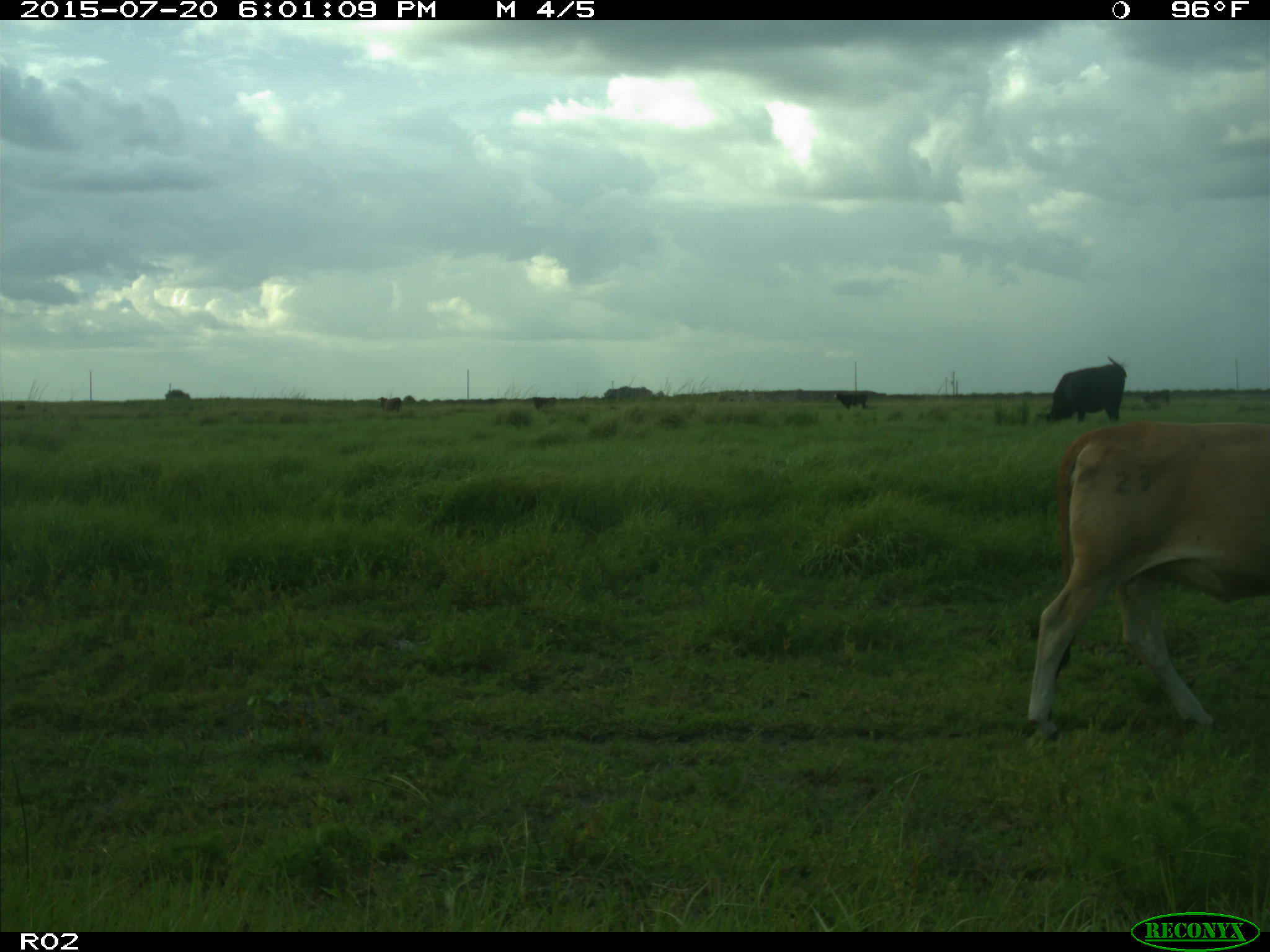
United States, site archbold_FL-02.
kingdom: Animalia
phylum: Chordata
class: Mammalia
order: Artiodactyla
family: Bovidae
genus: Bos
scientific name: Bos taurus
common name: domestic cow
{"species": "Bos taurus (domestic cow)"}